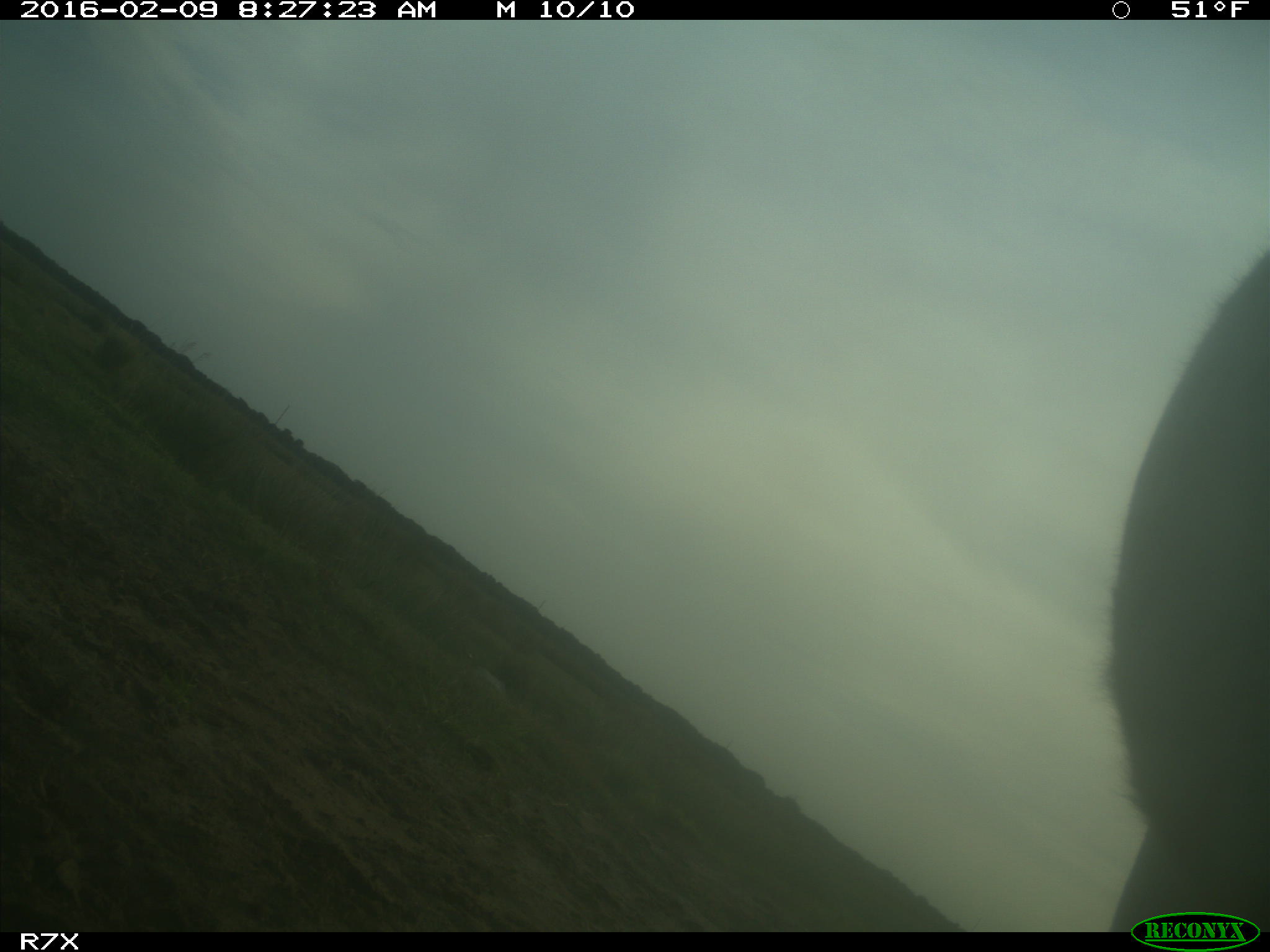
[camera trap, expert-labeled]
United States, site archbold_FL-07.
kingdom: Animalia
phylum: Chordata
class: Mammalia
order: Artiodactyla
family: Bovidae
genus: Bos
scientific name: Bos taurus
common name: domestic cow